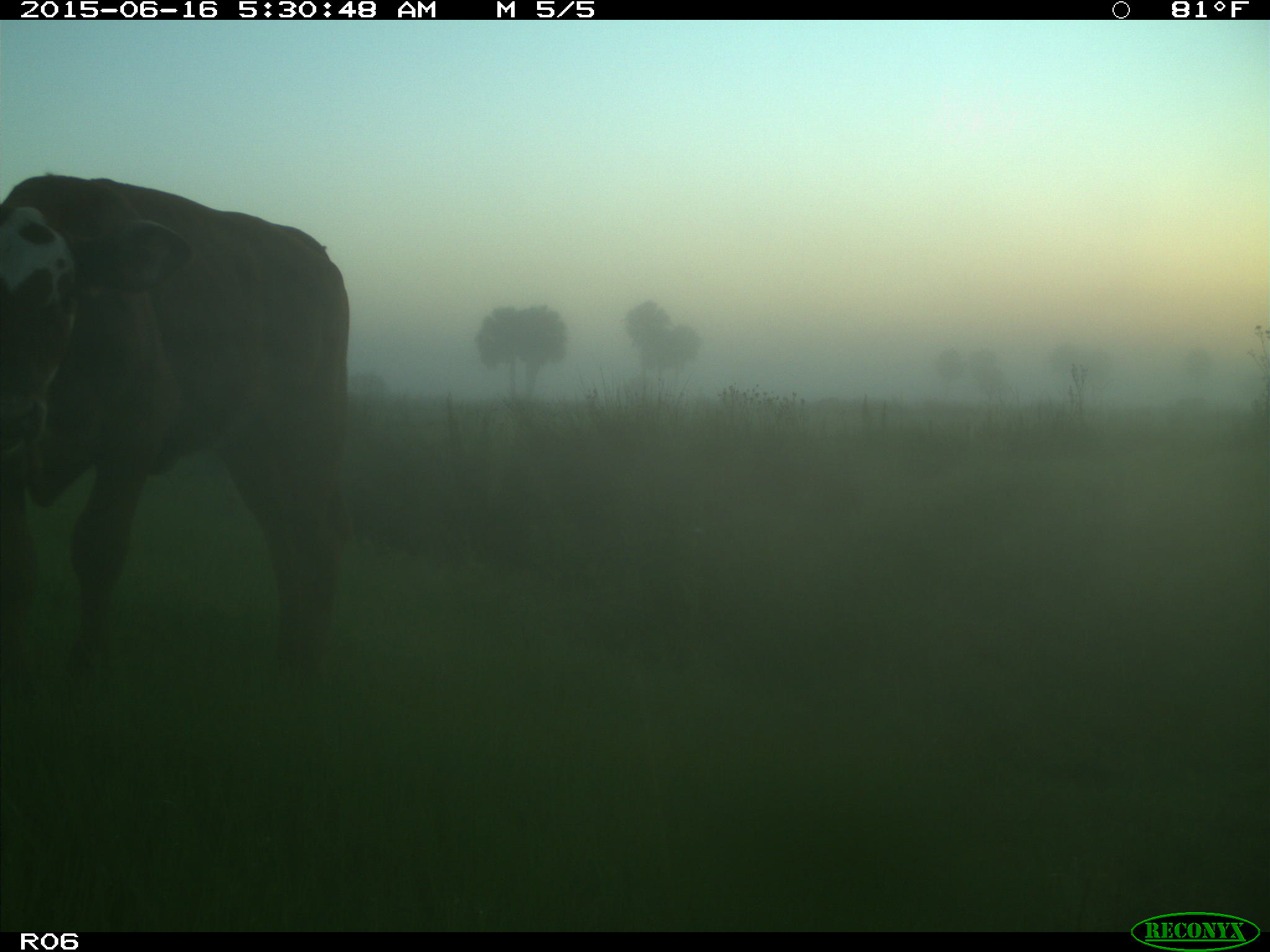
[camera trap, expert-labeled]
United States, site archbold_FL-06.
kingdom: Animalia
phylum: Chordata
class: Mammalia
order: Artiodactyla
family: Bovidae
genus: Bos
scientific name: Bos taurus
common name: domestic cow